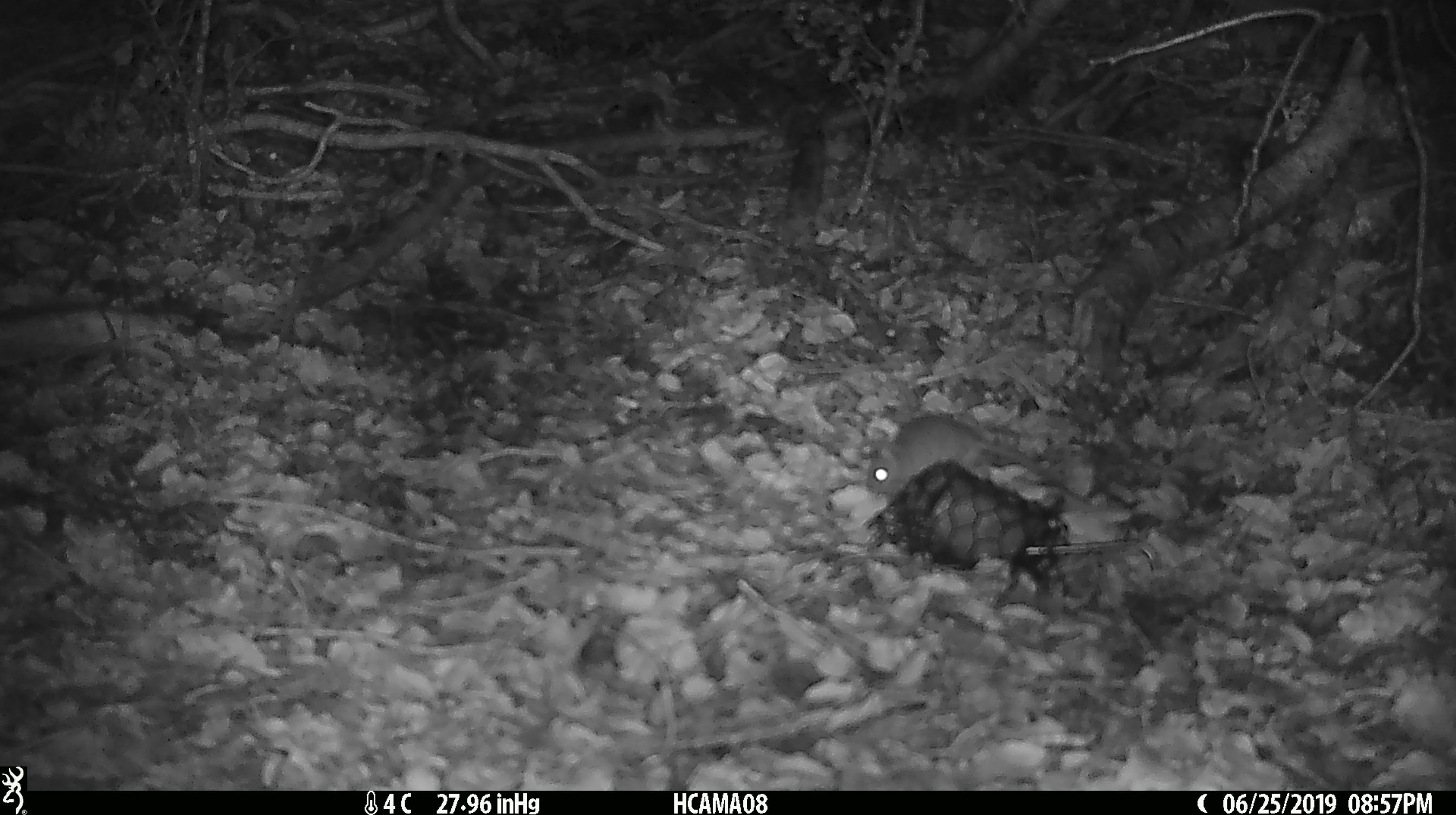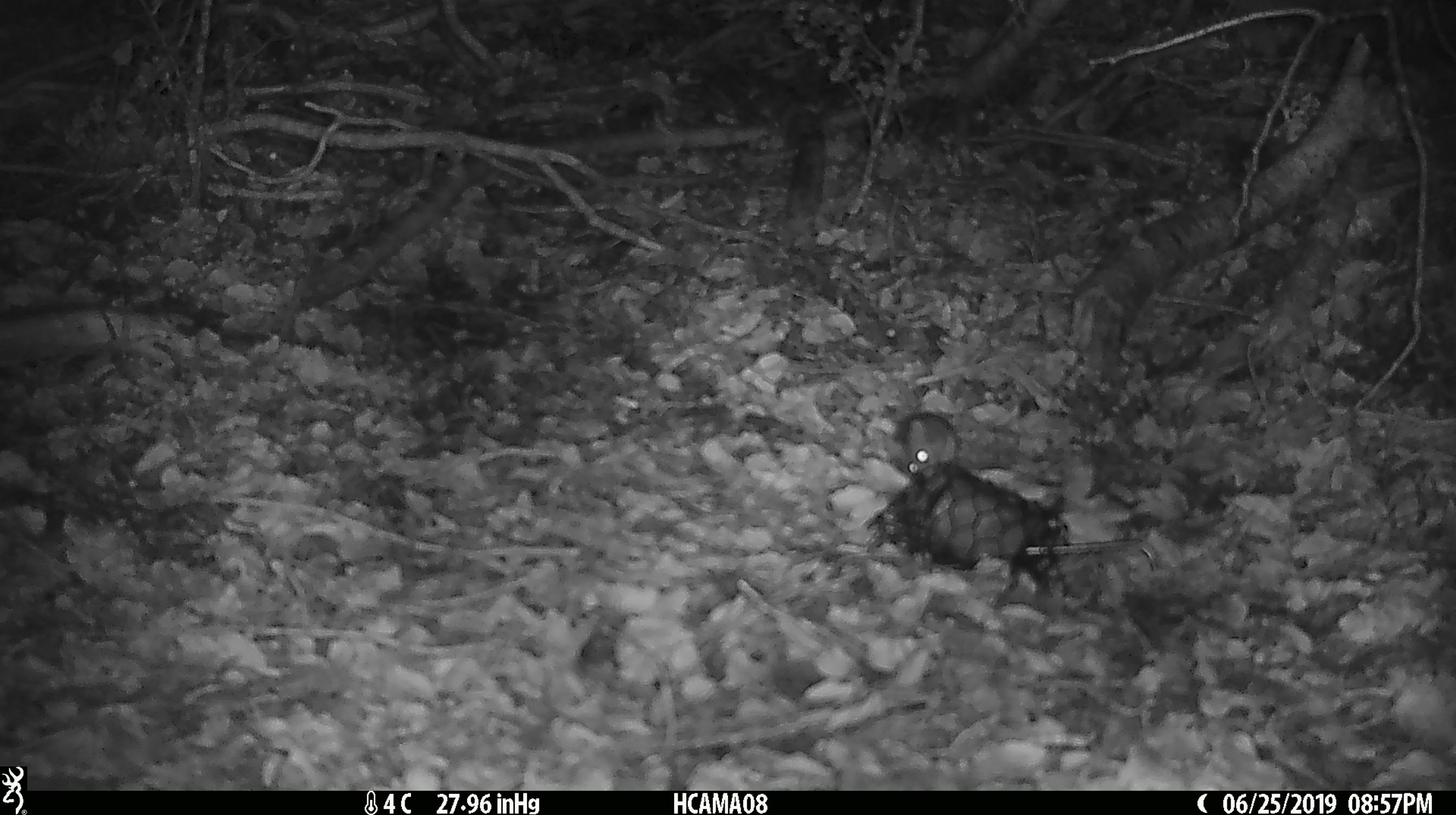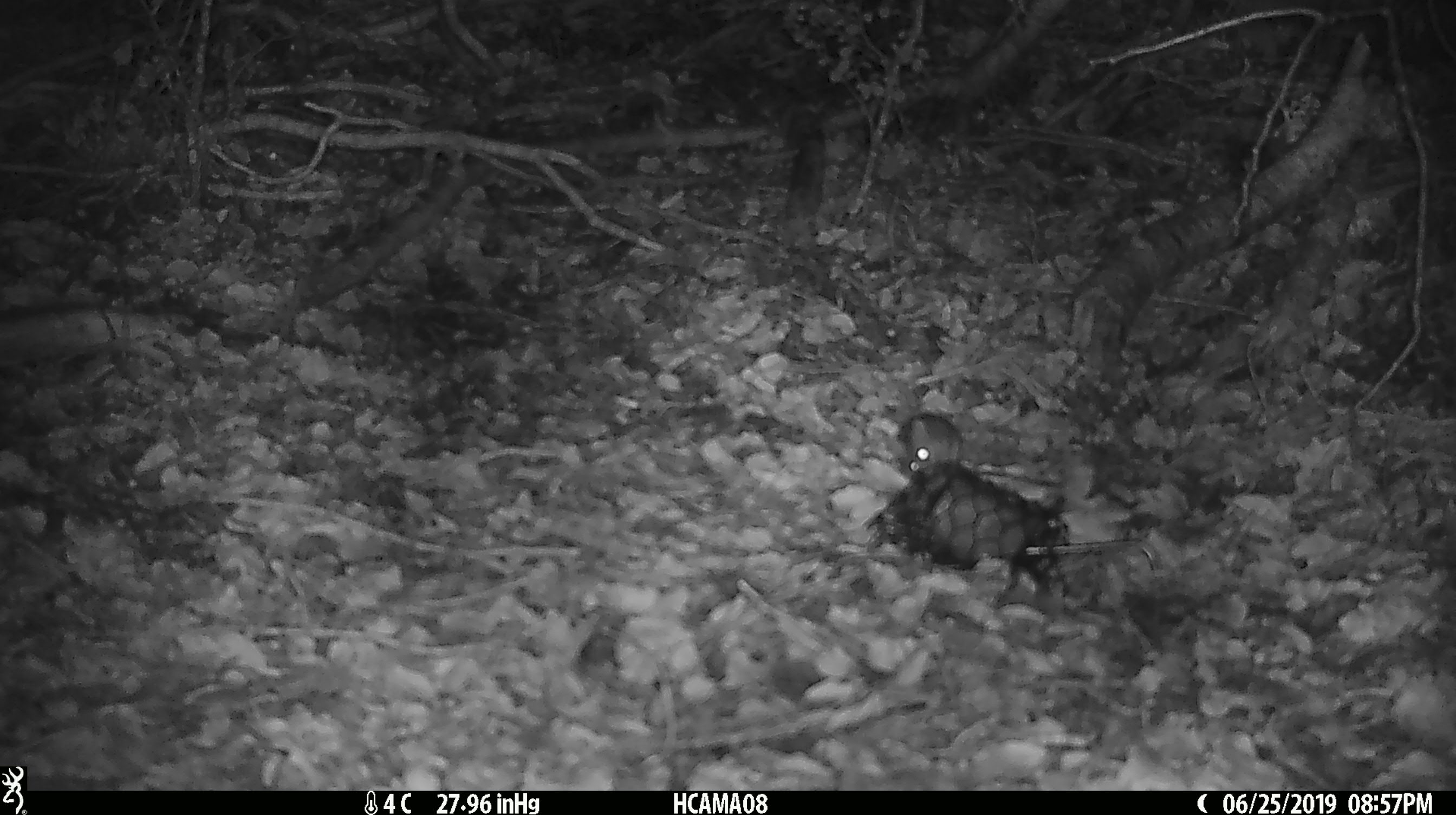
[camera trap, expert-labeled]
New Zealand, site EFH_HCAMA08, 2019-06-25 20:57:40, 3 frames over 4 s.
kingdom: Animalia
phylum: Chordata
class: Mammalia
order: Rodentia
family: Muridae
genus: Mus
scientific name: Mus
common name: mouse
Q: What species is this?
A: Mouse (Mus).